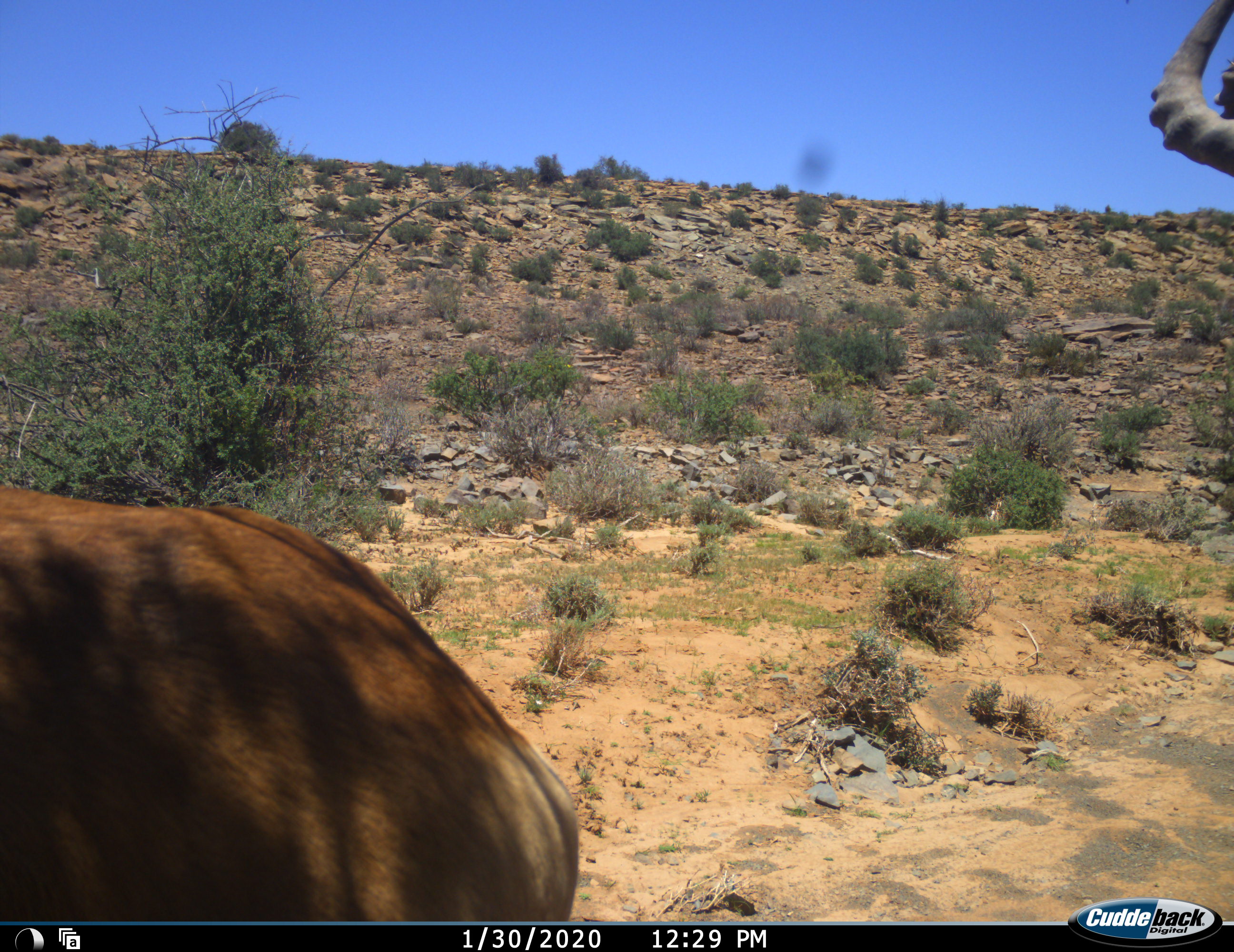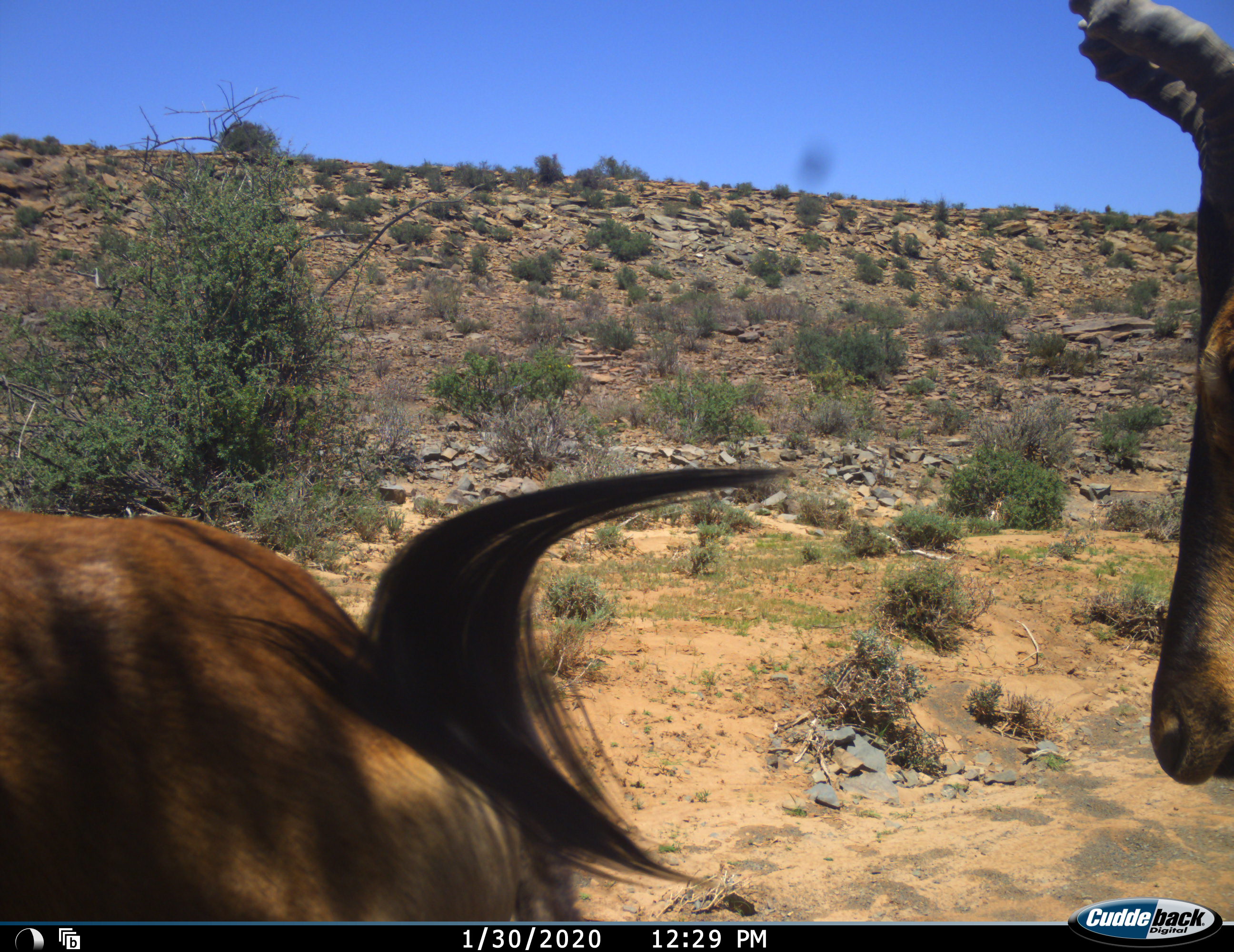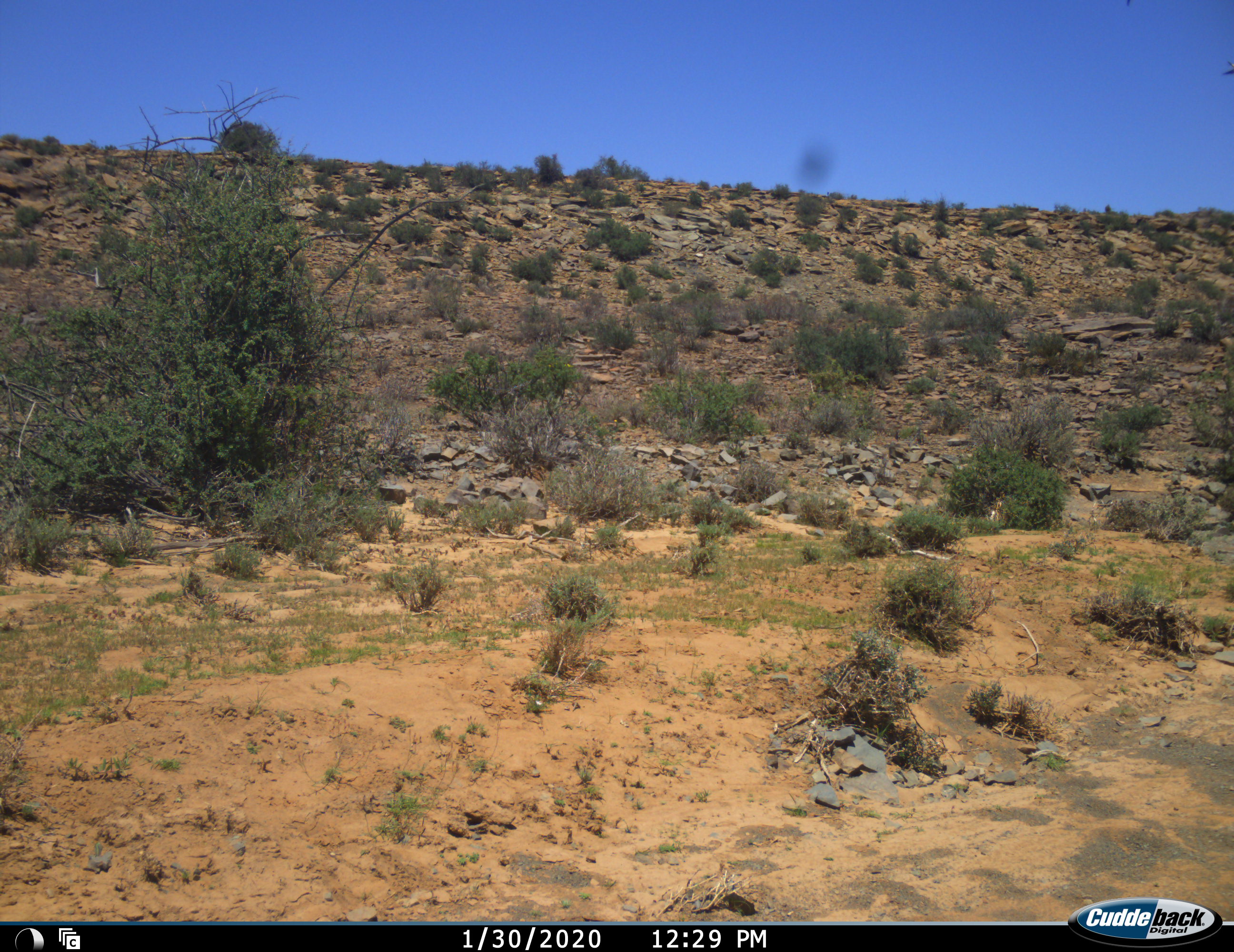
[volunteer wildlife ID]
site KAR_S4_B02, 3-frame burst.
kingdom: Animalia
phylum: Chordata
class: Mammalia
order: Artiodactyla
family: Bovidae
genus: Alcelaphus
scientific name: Alcelaphus buselaphus caama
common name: red hartebeest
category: hartebeestred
Hartebeestred (red hartebeest) (Alcelaphus buselaphus caama), count 2. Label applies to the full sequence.